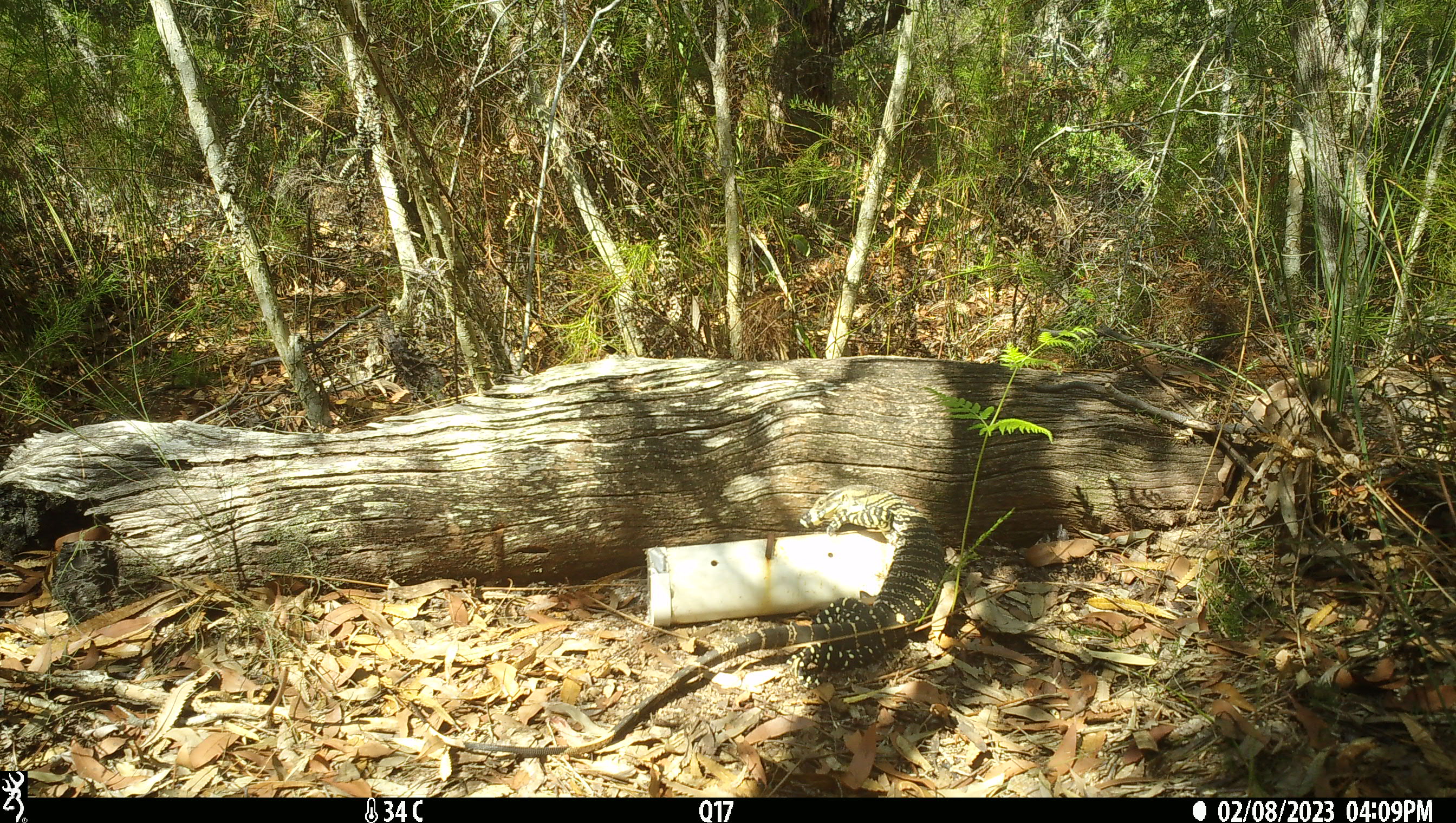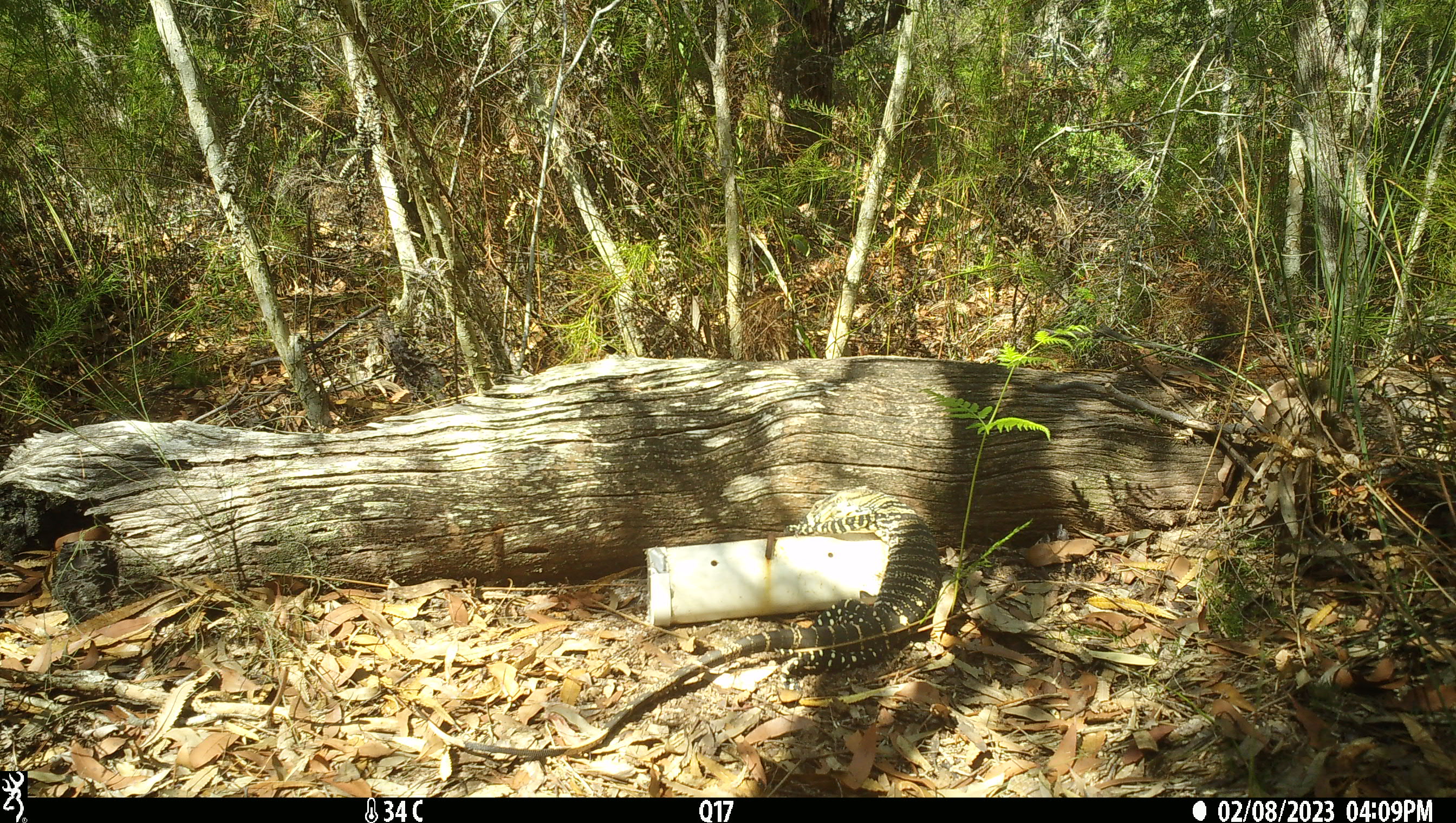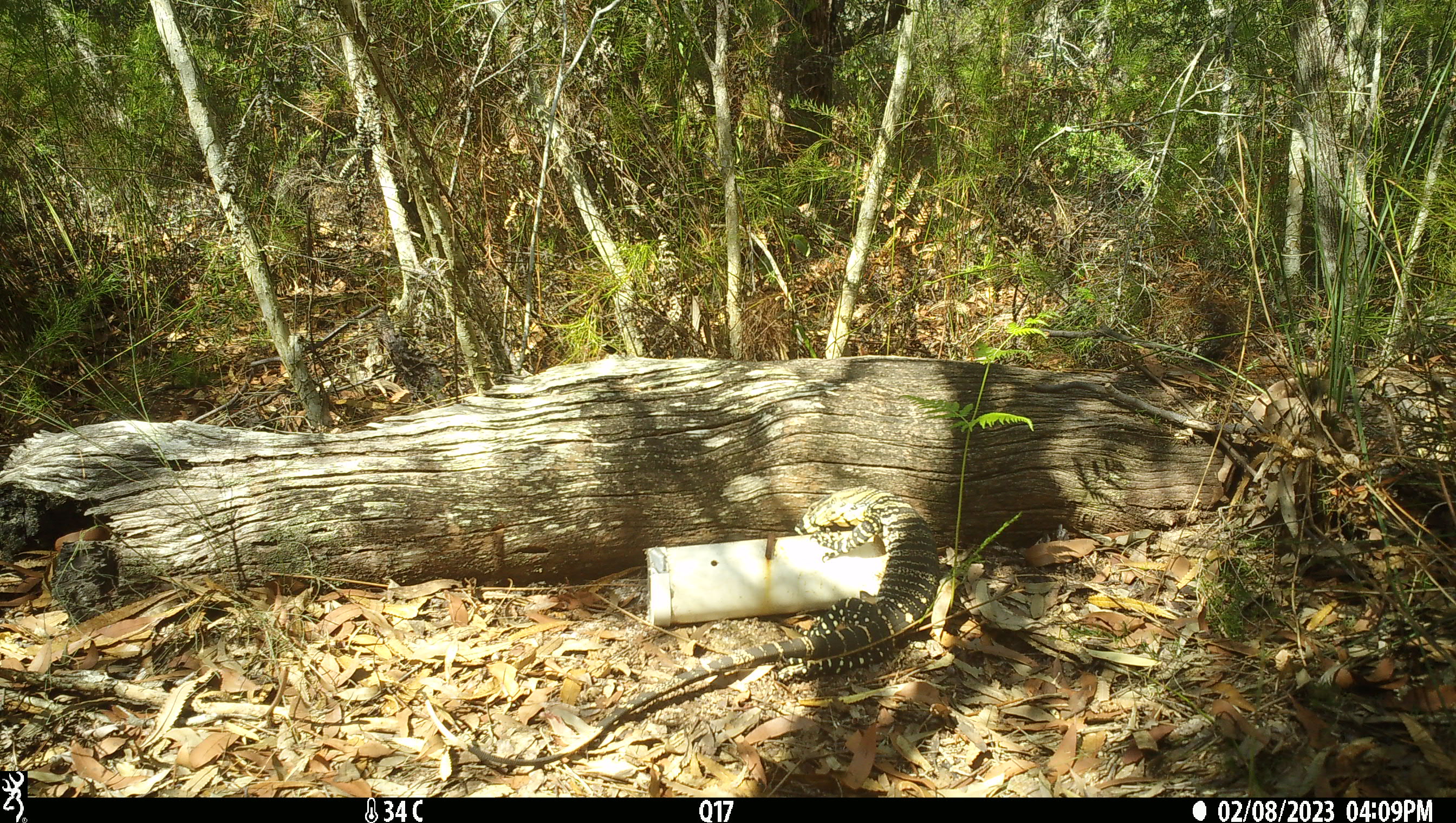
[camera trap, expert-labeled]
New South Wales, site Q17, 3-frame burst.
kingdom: Animalia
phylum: Chordata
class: Reptilia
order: Squamata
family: Varanidae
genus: Varanus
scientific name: Varanus varius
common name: lace monitor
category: goanna